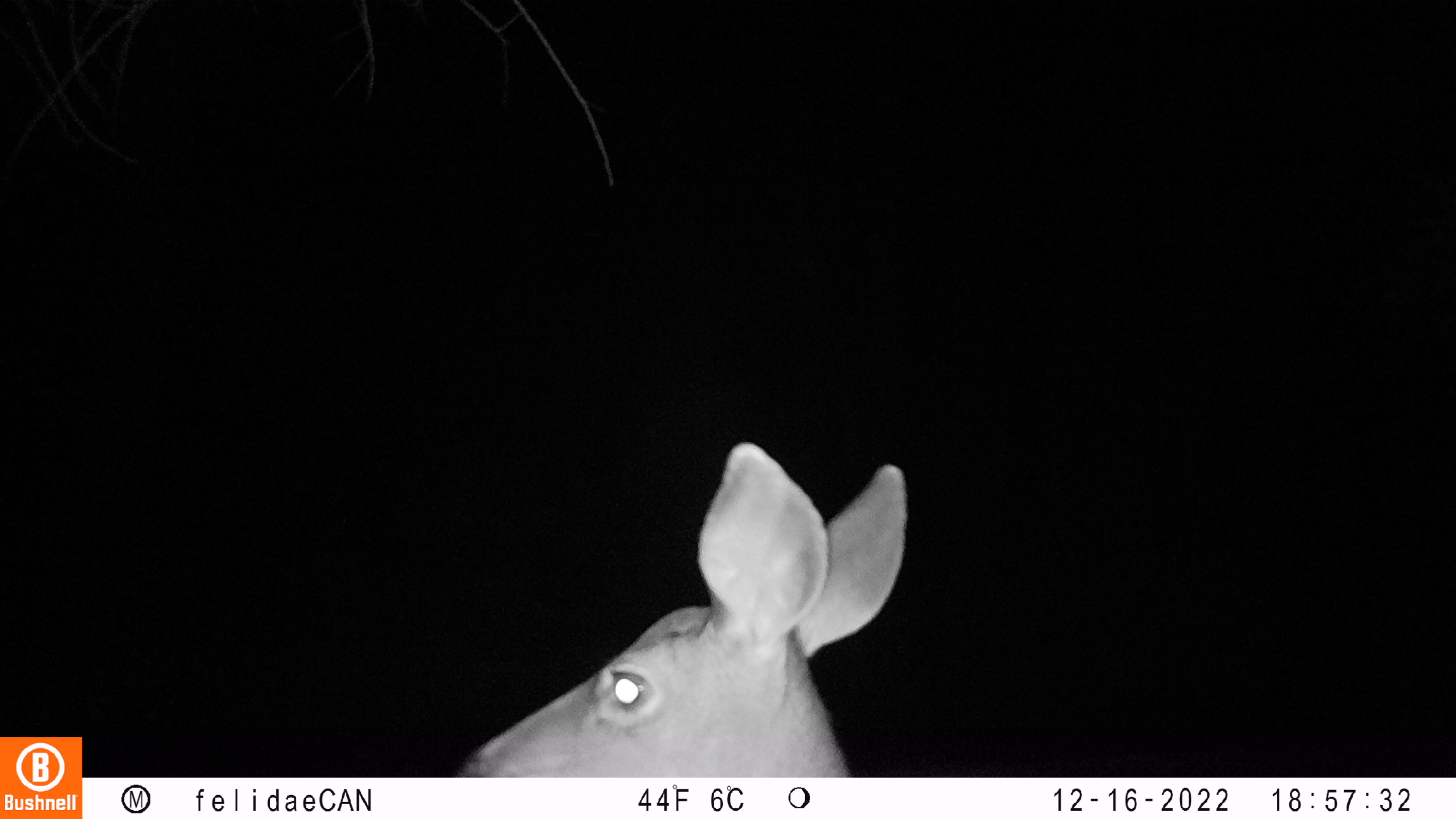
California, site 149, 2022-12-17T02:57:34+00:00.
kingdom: Animalia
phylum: Chordata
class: Mammalia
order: Artiodactyla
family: Cervidae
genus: Odocoileus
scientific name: Odocoileus hemionus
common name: mule deer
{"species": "mule deer (Odocoileus hemionus)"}